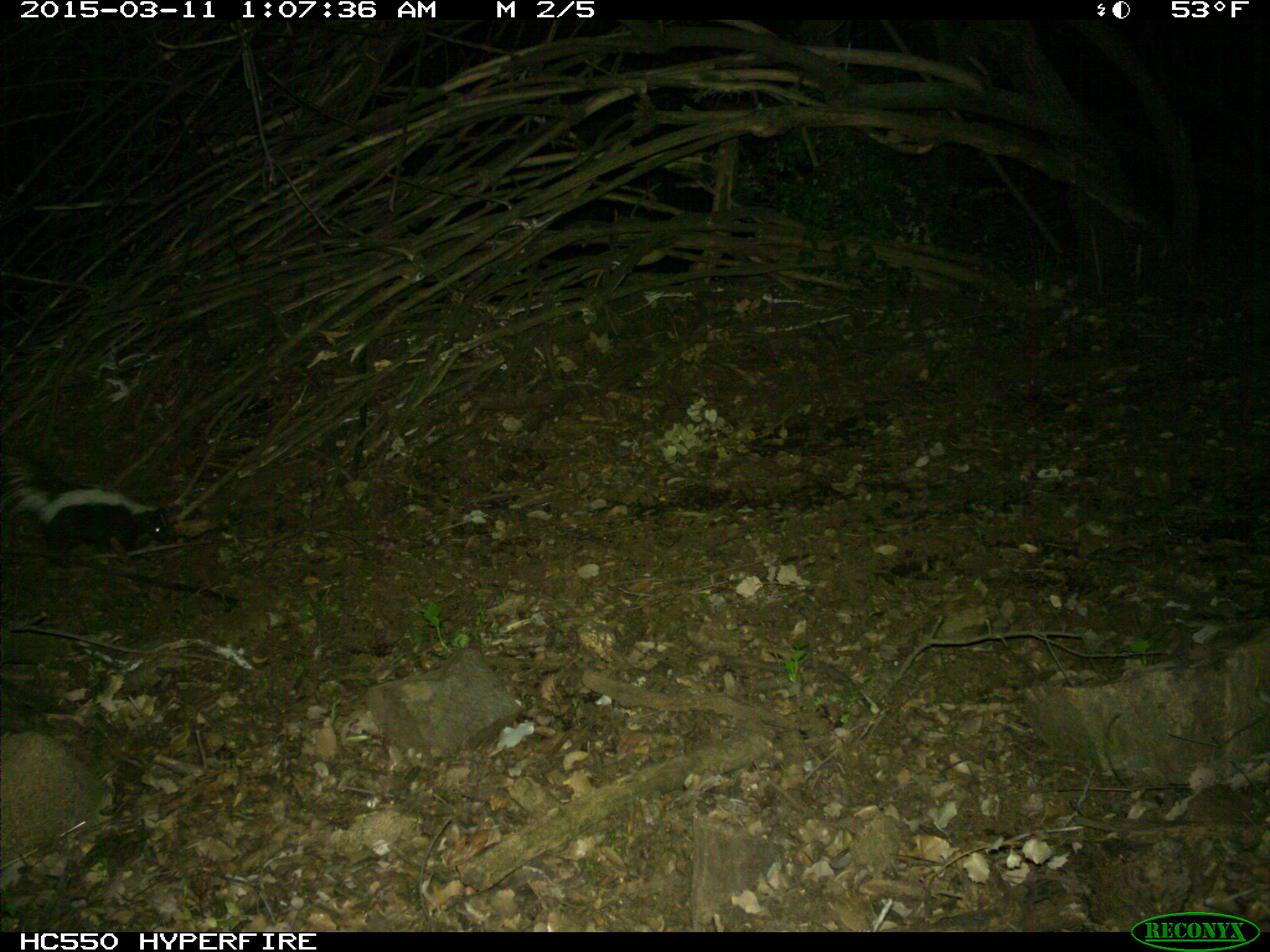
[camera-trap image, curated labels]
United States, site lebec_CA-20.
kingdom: Animalia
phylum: Chordata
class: Mammalia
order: Carnivora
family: Mephitidae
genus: Mephitis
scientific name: Mephitis mephitis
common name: striped skunk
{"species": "Mephitis mephitis (striped skunk)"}